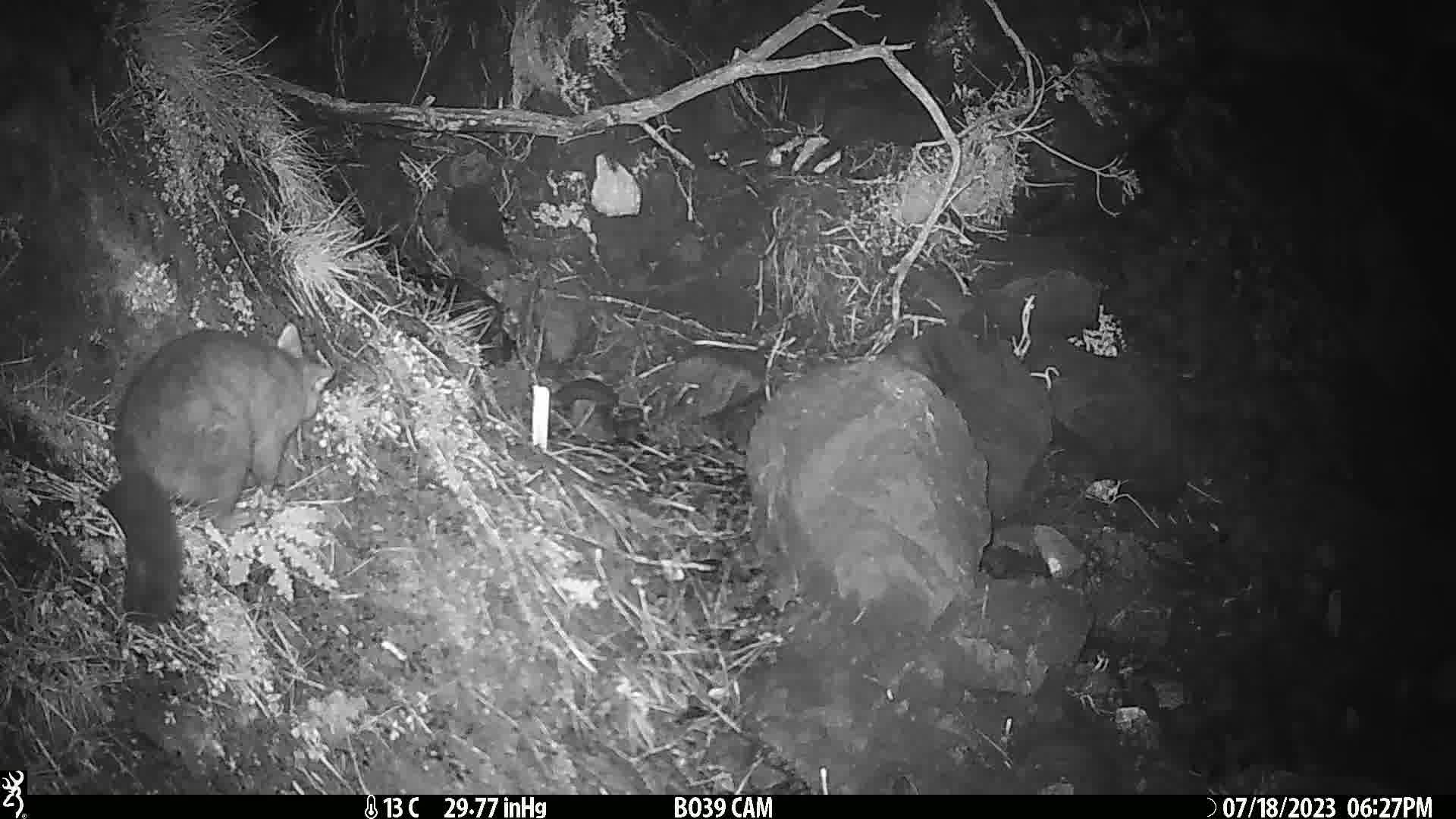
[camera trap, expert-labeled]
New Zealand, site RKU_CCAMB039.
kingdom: Animalia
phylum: Chordata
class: Mammalia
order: Diprotodontia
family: Phalangeridae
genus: Trichosurus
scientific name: Trichosurus vulpecula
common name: common brushtail possum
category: possum